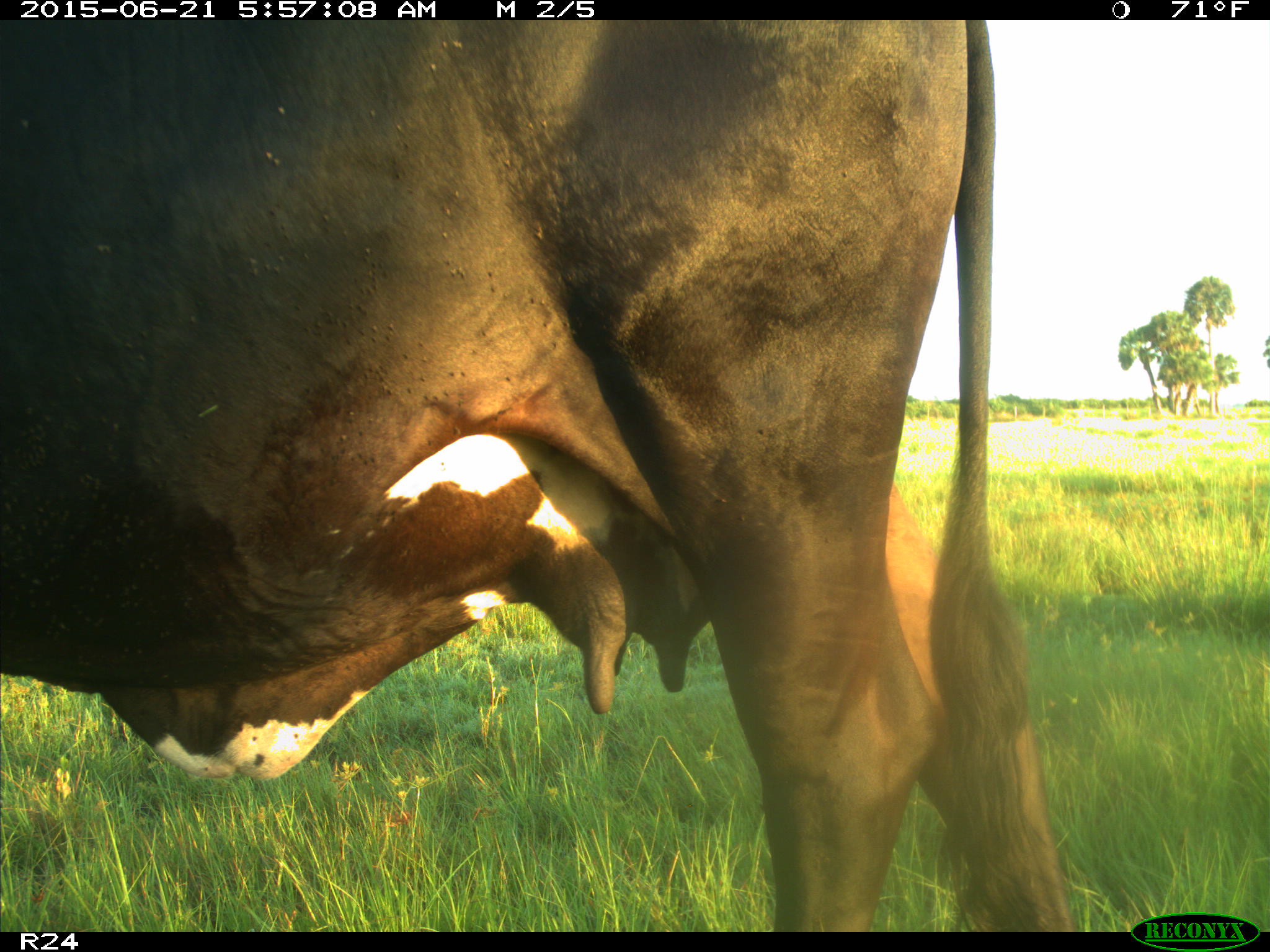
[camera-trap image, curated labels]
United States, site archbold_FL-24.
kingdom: Animalia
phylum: Chordata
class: Mammalia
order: Artiodactyla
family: Bovidae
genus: Bos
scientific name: Bos taurus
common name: domestic cow